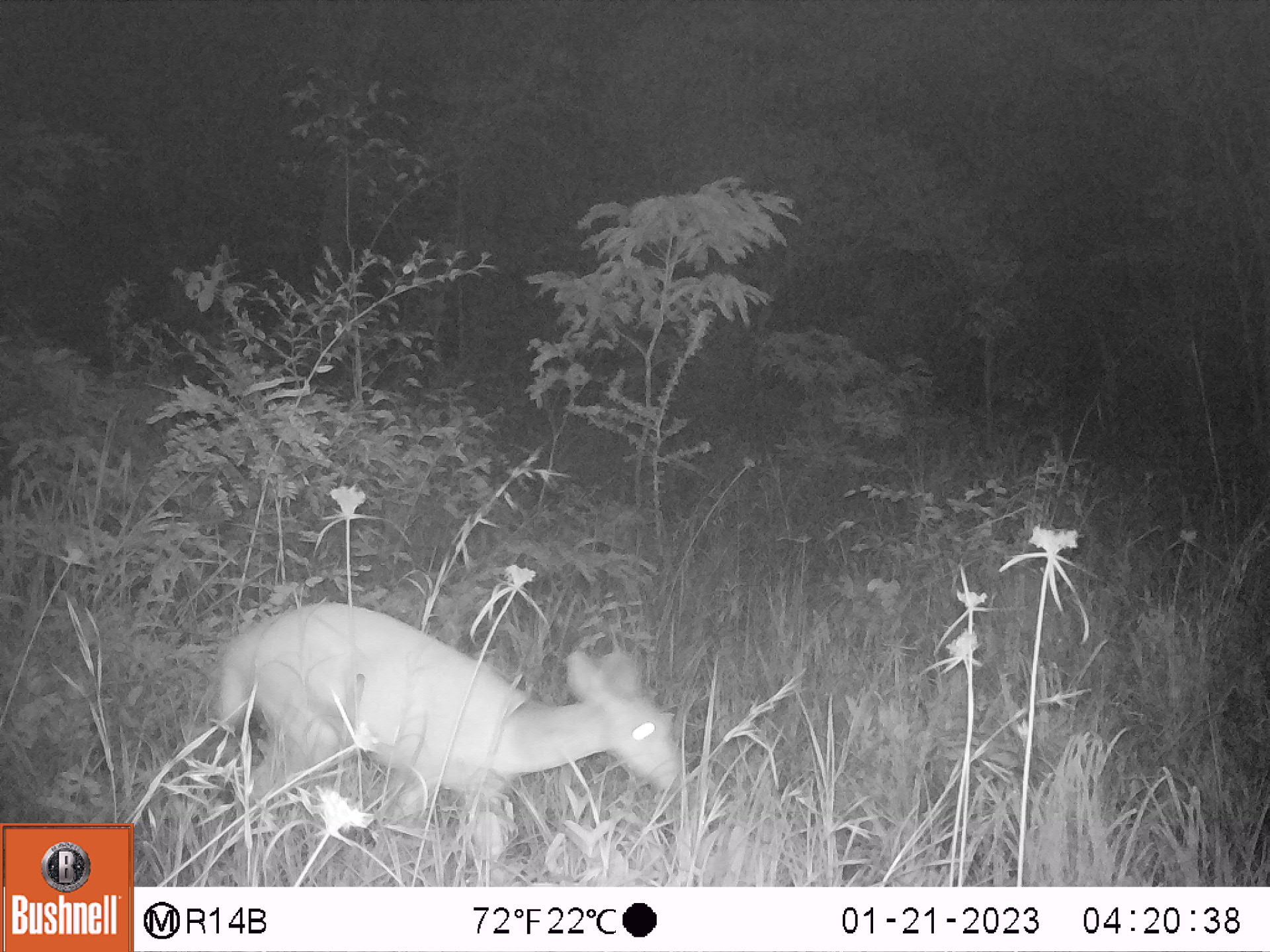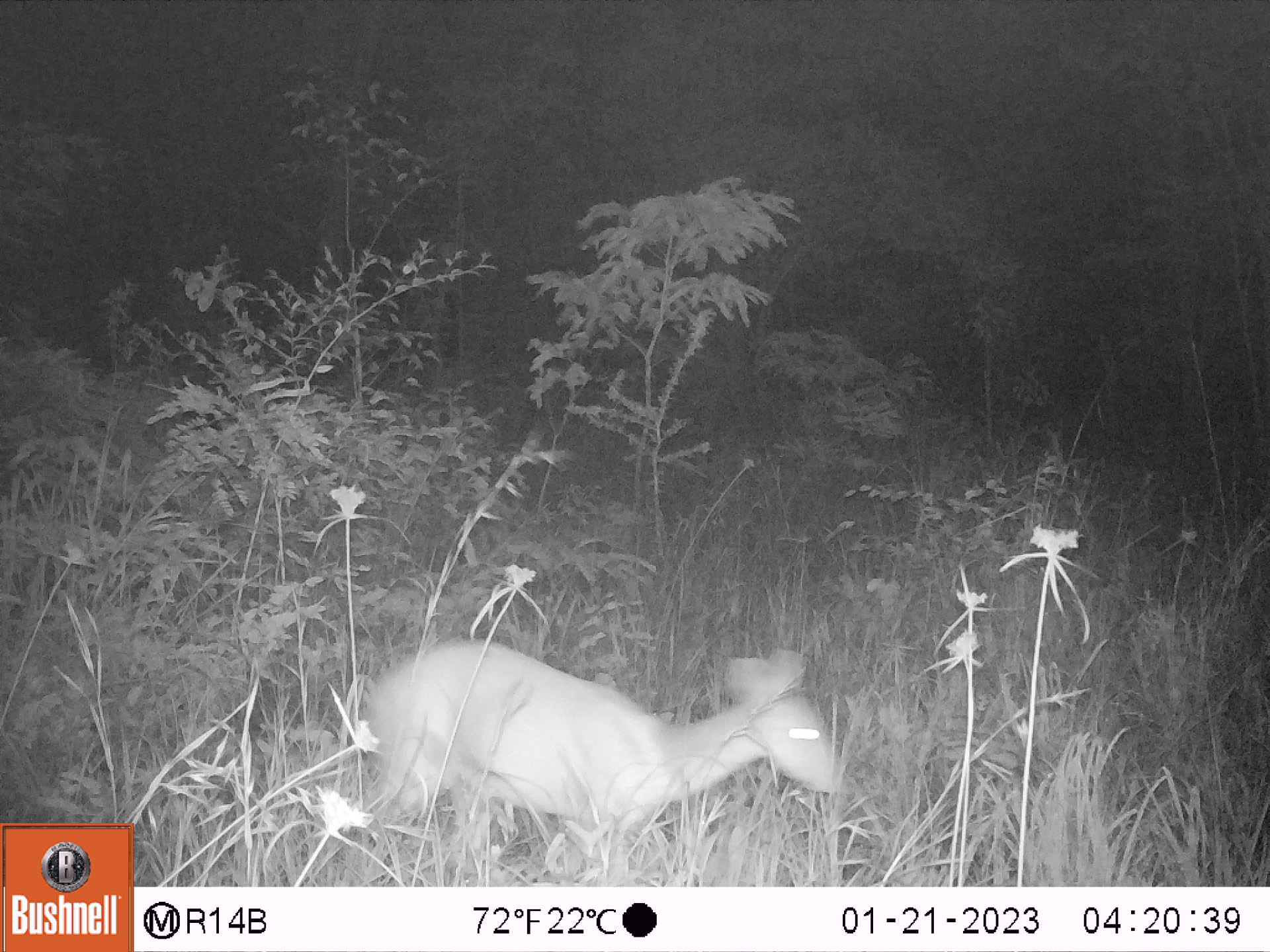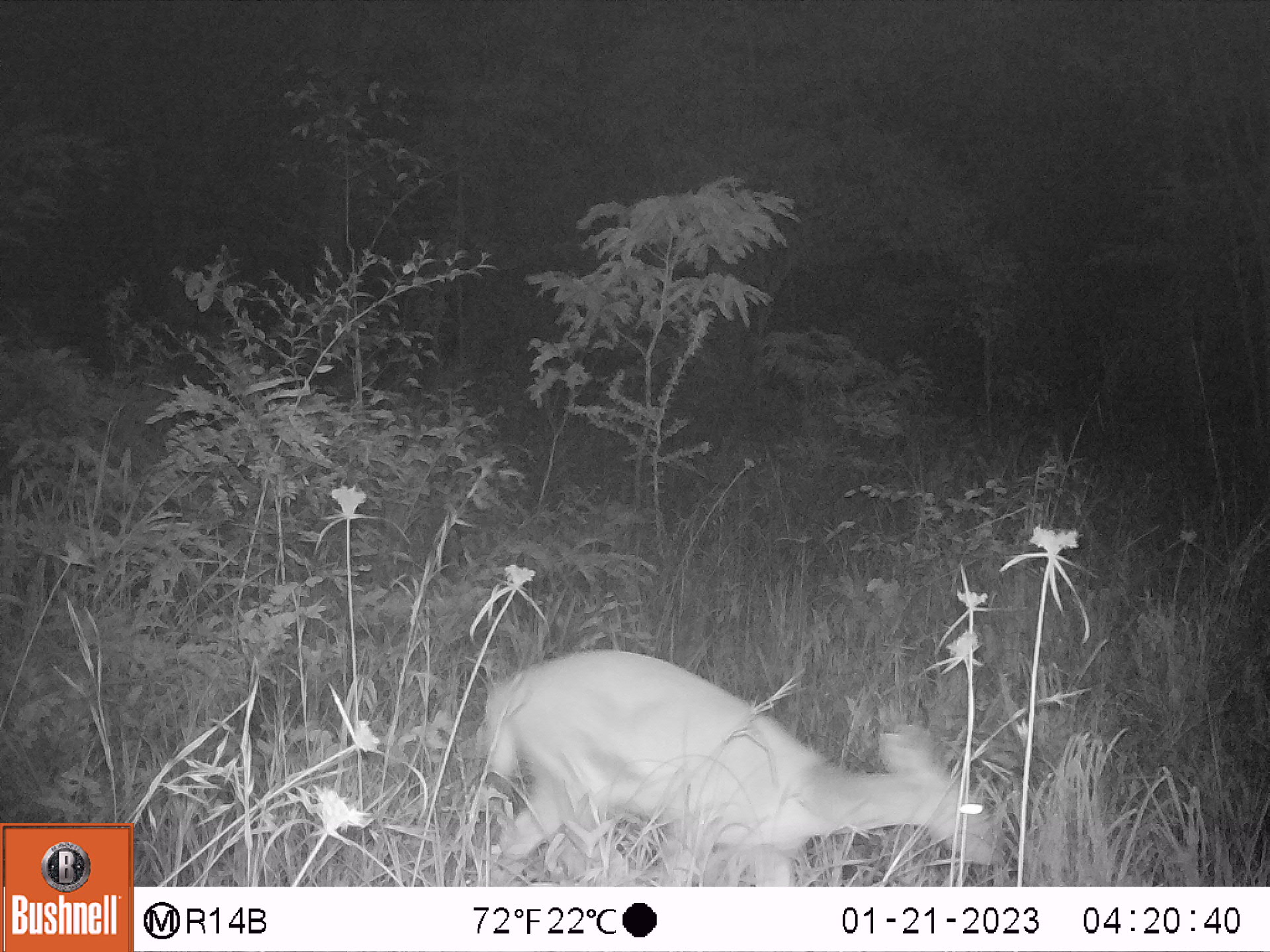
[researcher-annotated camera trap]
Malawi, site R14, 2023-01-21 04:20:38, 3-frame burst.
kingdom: Animalia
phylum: Chordata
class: Mammalia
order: Artiodactyla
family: Bovidae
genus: Tragelaphus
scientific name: Tragelaphus sylvaticus sylvaticus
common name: cape bushbuck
Cape bushbuck (Tragelaphus sylvaticus sylvaticus), count 1.